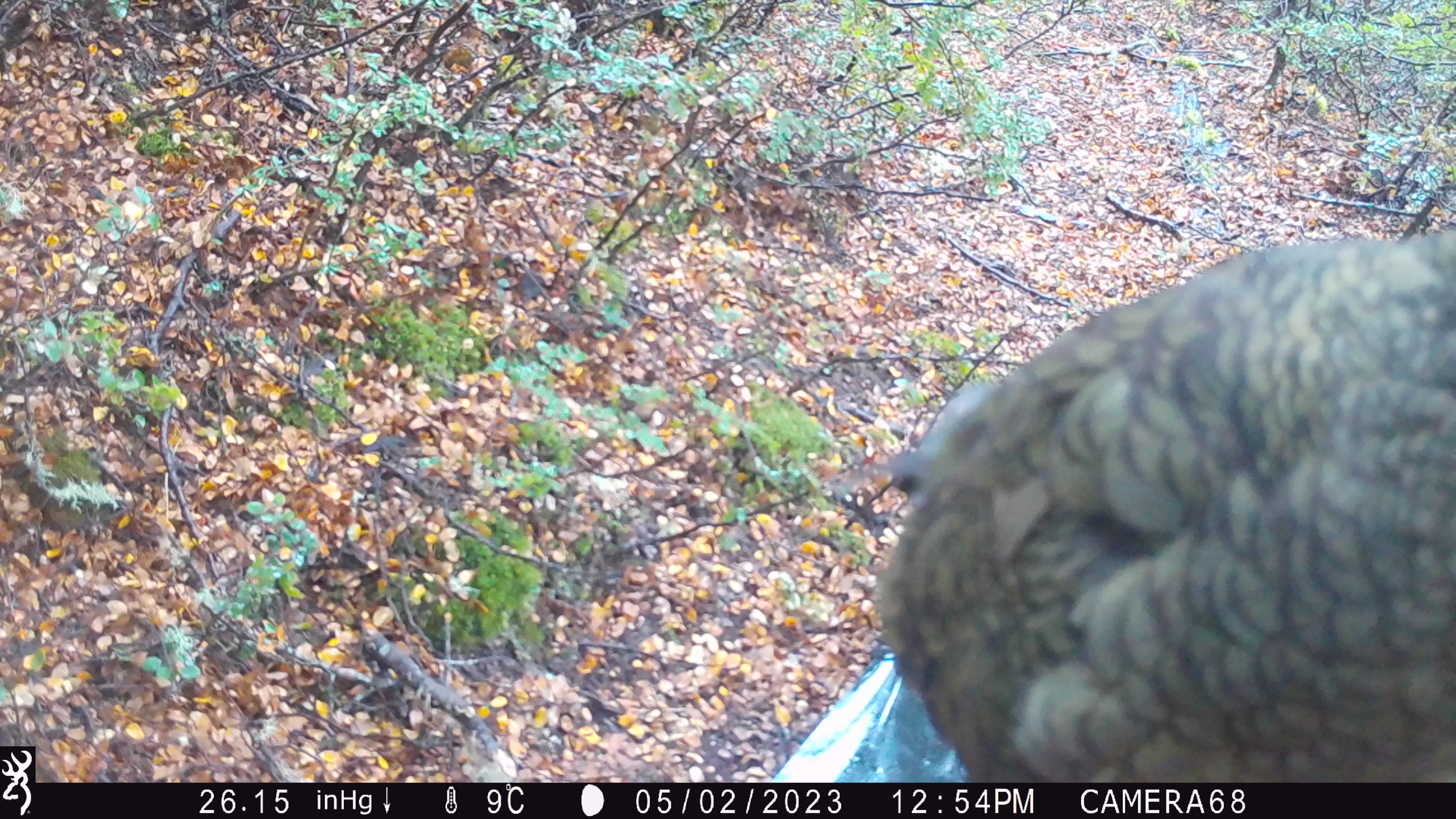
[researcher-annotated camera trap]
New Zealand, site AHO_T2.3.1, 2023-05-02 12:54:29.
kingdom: Animalia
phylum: Chordata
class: Aves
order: Psittaciformes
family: Strigopidae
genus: Nestor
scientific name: Nestor notabilis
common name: kea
Kea (Nestor notabilis).